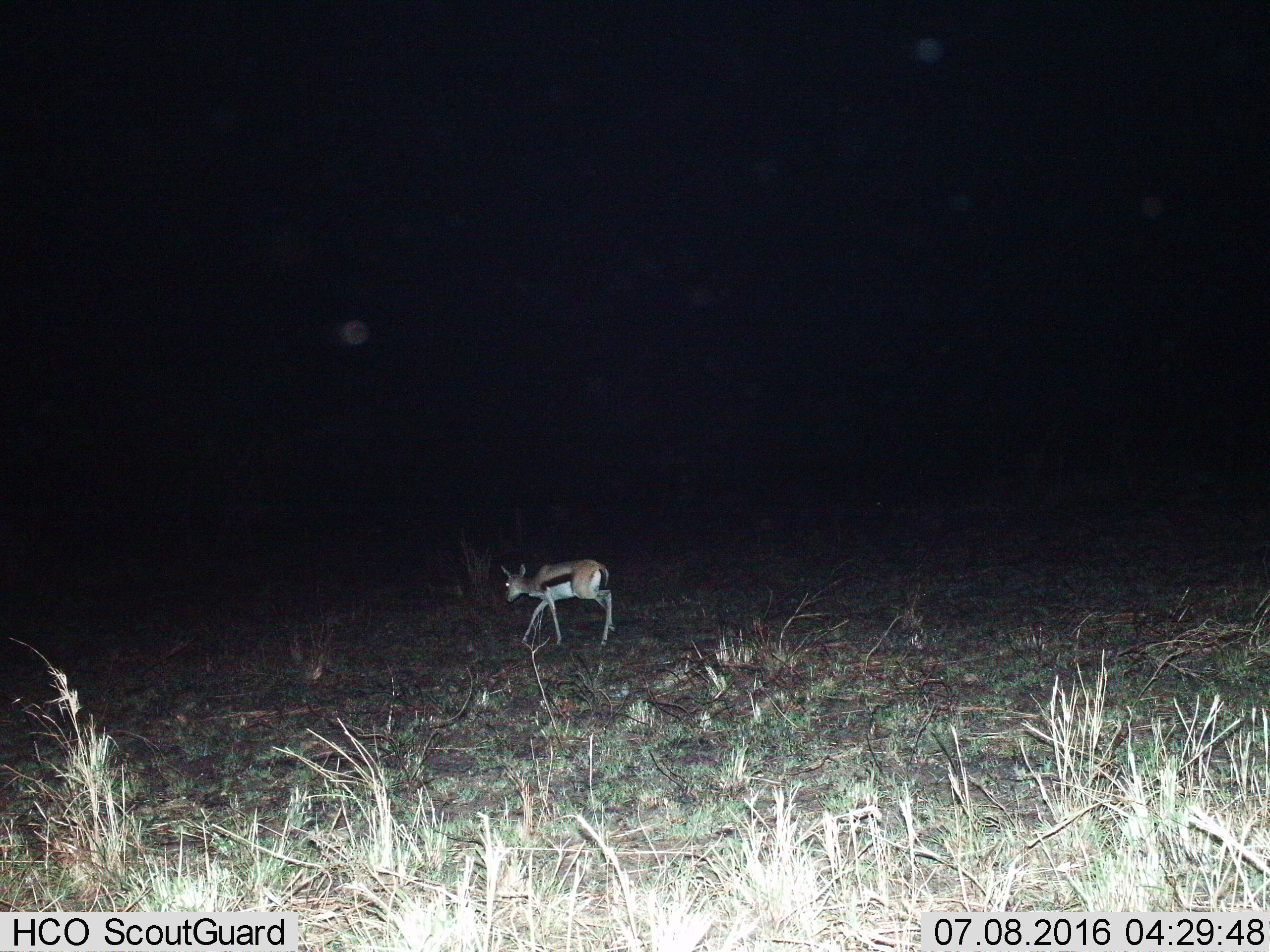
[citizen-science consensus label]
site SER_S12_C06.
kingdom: Animalia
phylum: Chordata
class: Mammalia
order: Artiodactyla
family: Bovidae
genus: Eudorcas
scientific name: Eudorcas thomsonii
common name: thomson's gazelle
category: gazellethomsons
Gazellethomsons (thomson's gazelle) (Eudorcas thomsonii), count 1. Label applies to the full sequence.